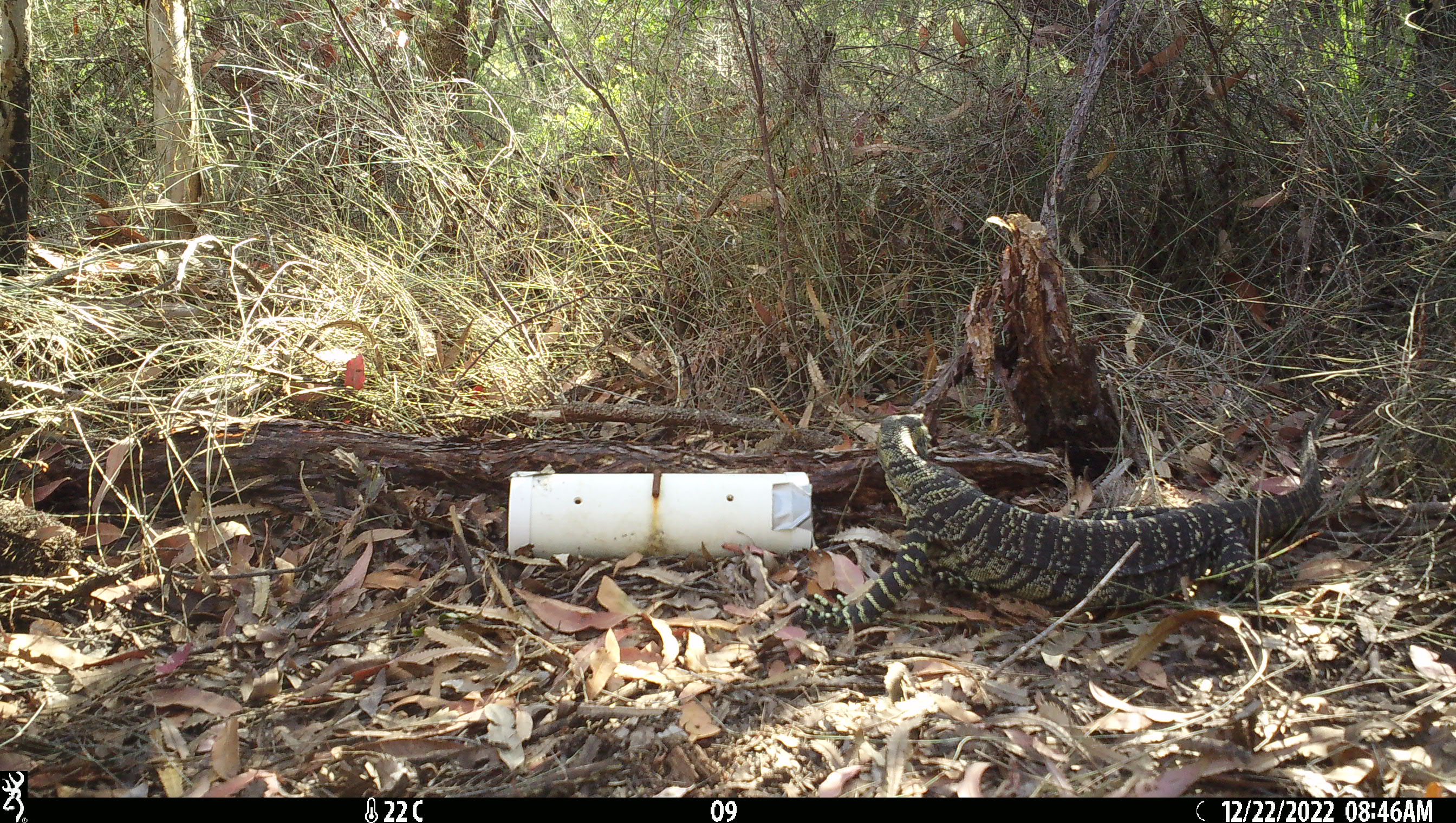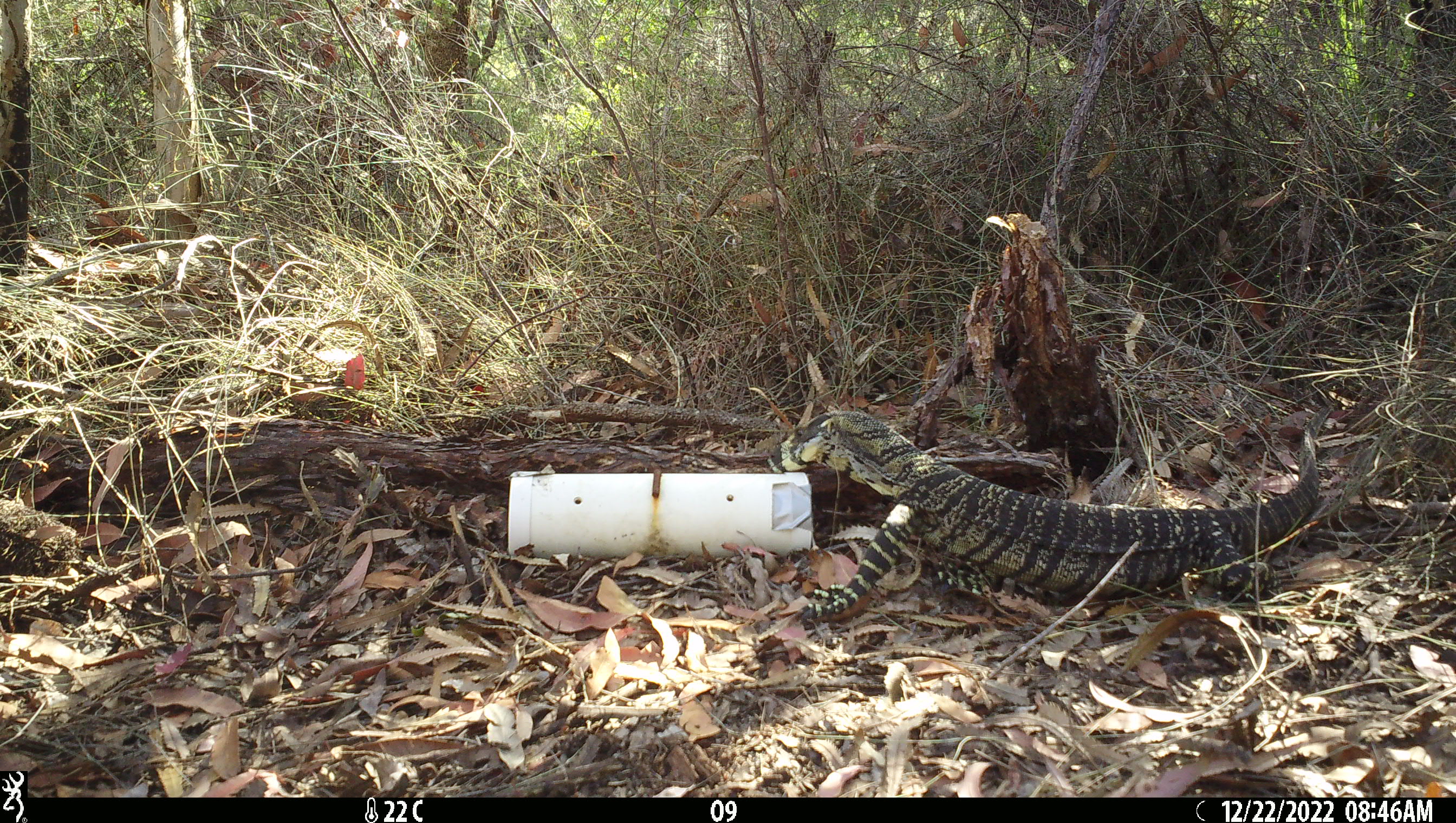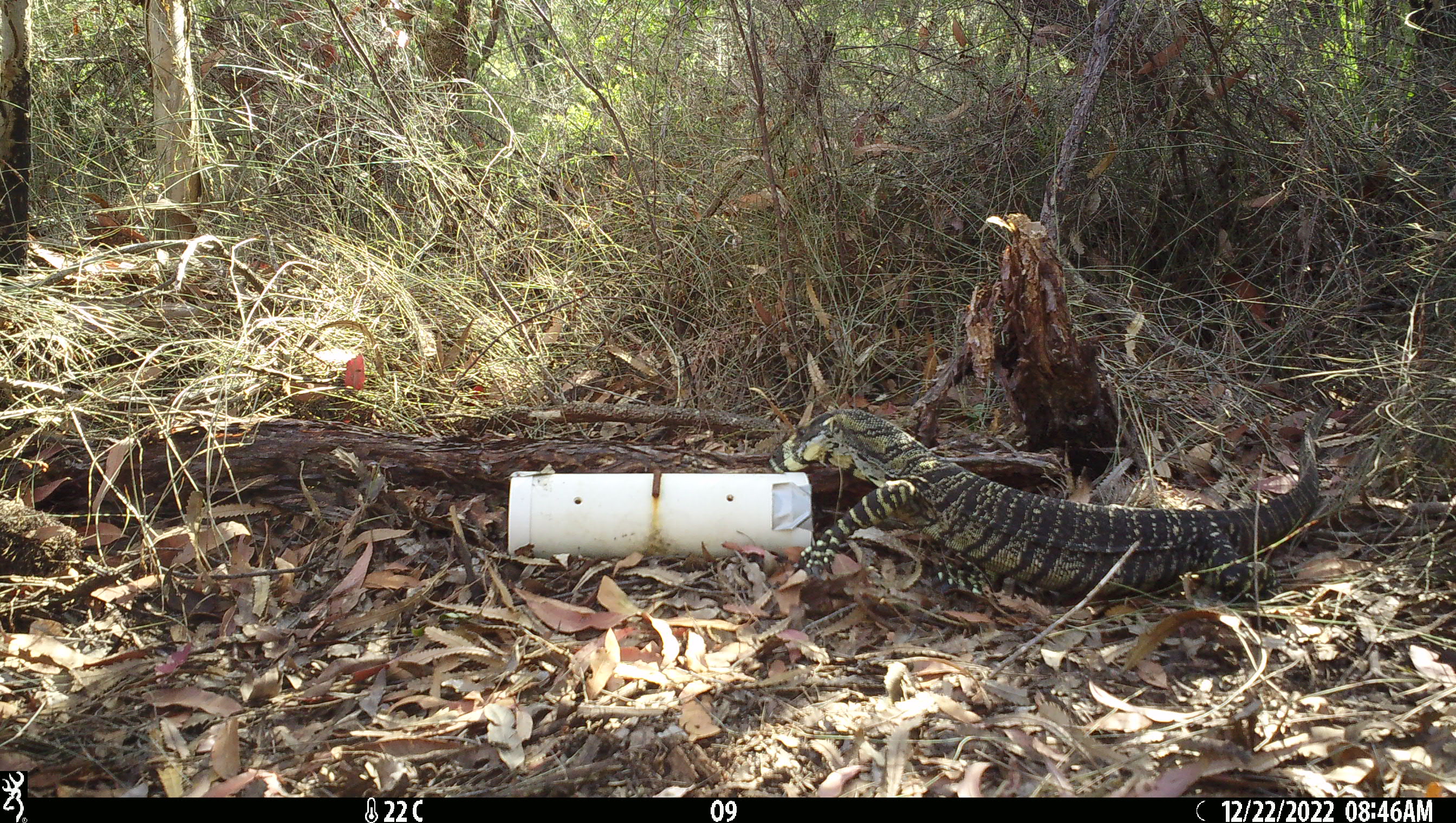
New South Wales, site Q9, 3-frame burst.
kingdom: Animalia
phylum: Chordata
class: Reptilia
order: Squamata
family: Varanidae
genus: Varanus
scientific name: Varanus varius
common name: lace monitor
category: goanna